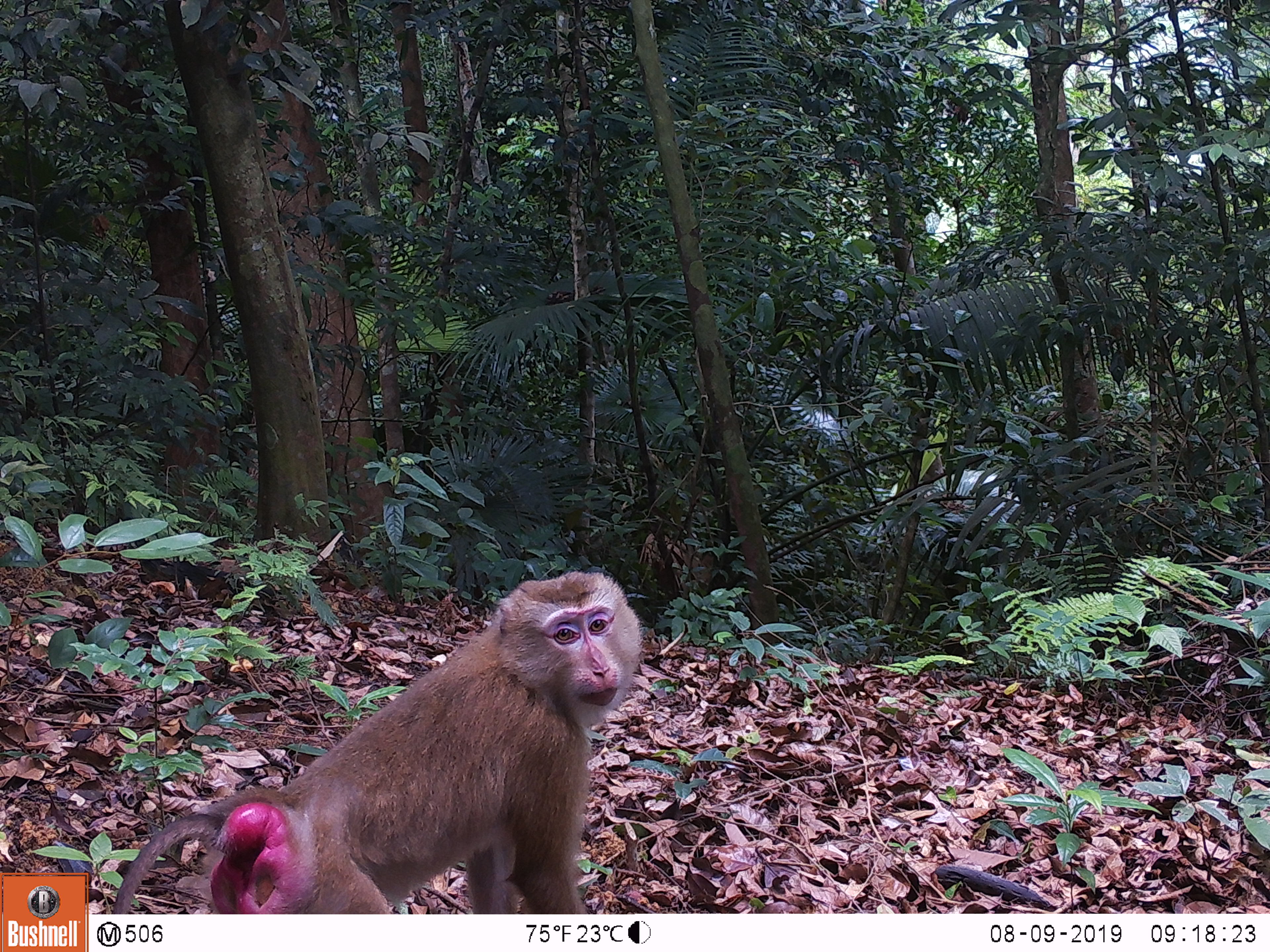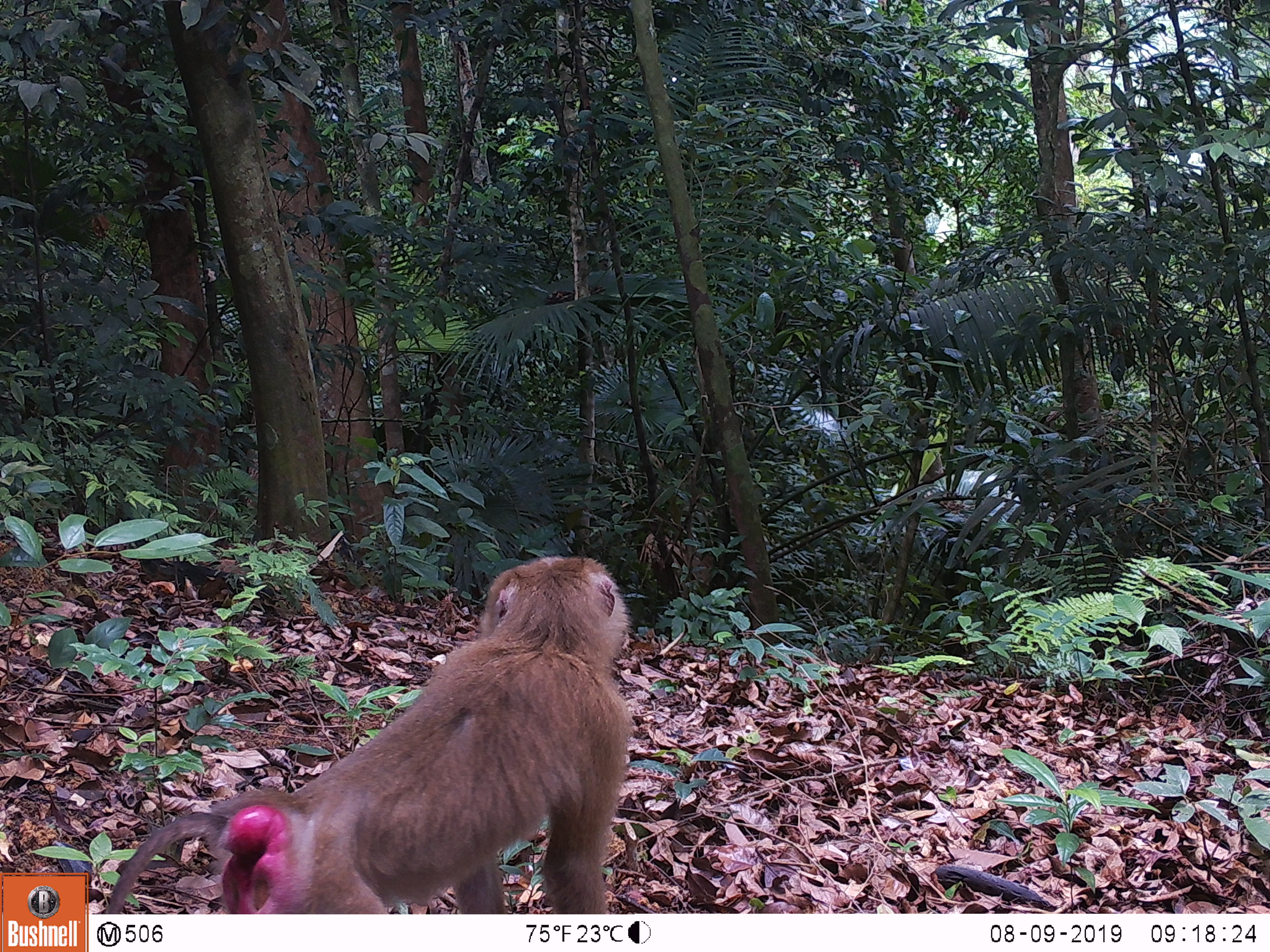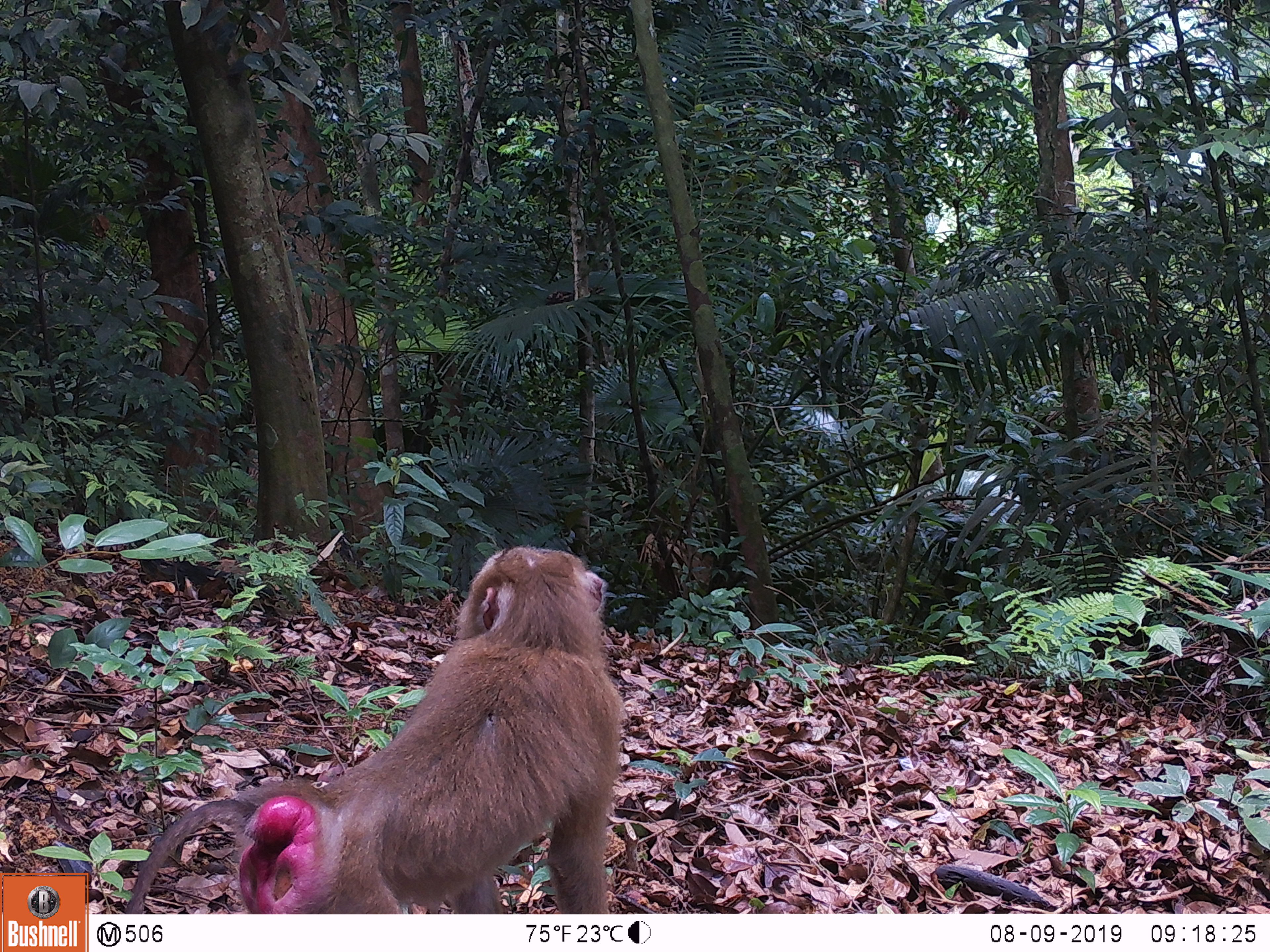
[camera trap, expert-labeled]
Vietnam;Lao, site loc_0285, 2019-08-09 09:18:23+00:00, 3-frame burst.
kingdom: Animalia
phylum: Chordata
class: Mammalia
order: Primates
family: Cercopithecidae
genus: Macaca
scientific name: Macaca nemestrina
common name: pig-tailed macaque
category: pig tailed macaque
Pig tailed macaque (pig-tailed macaque) (Macaca nemestrina). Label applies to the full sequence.